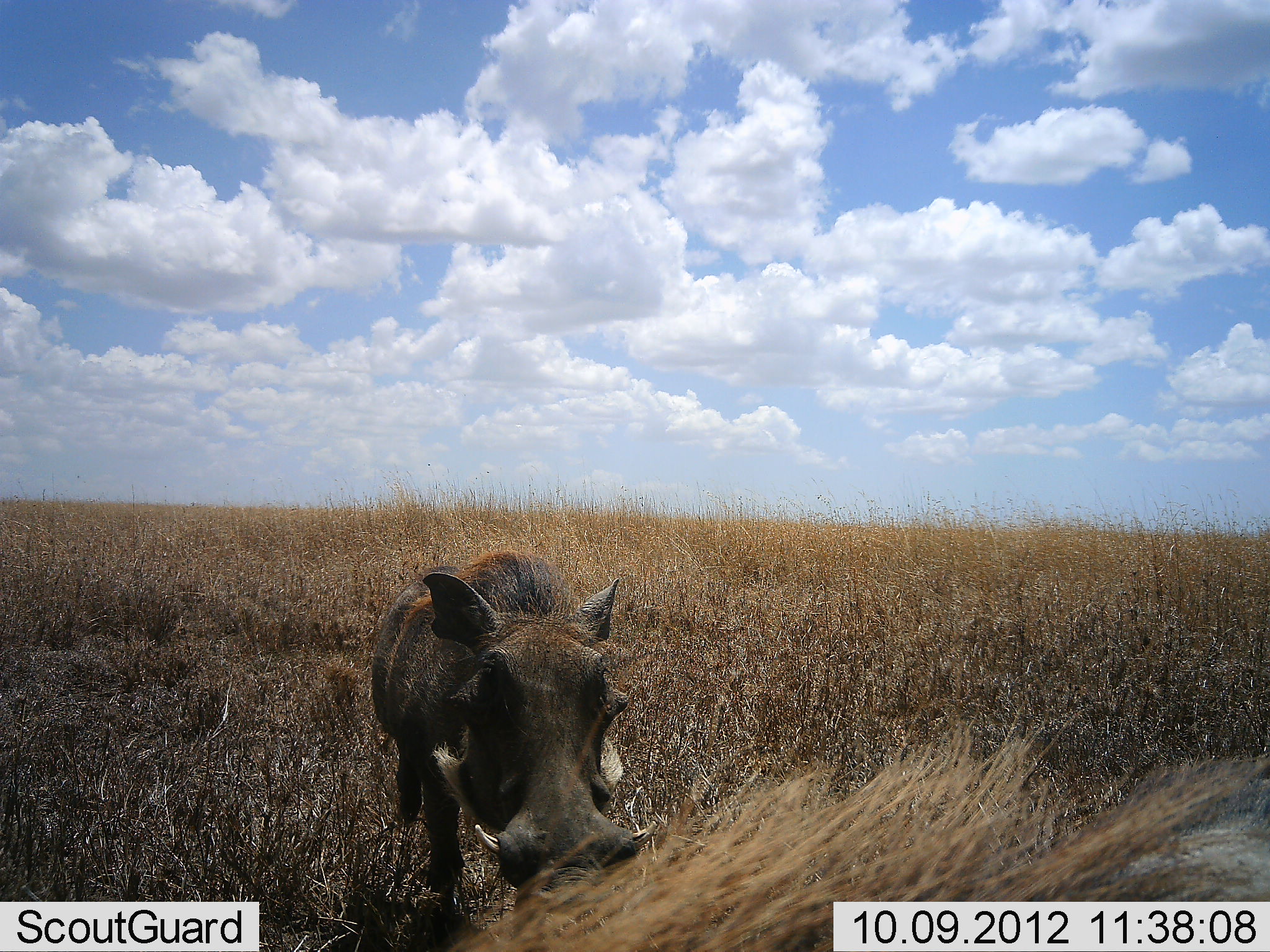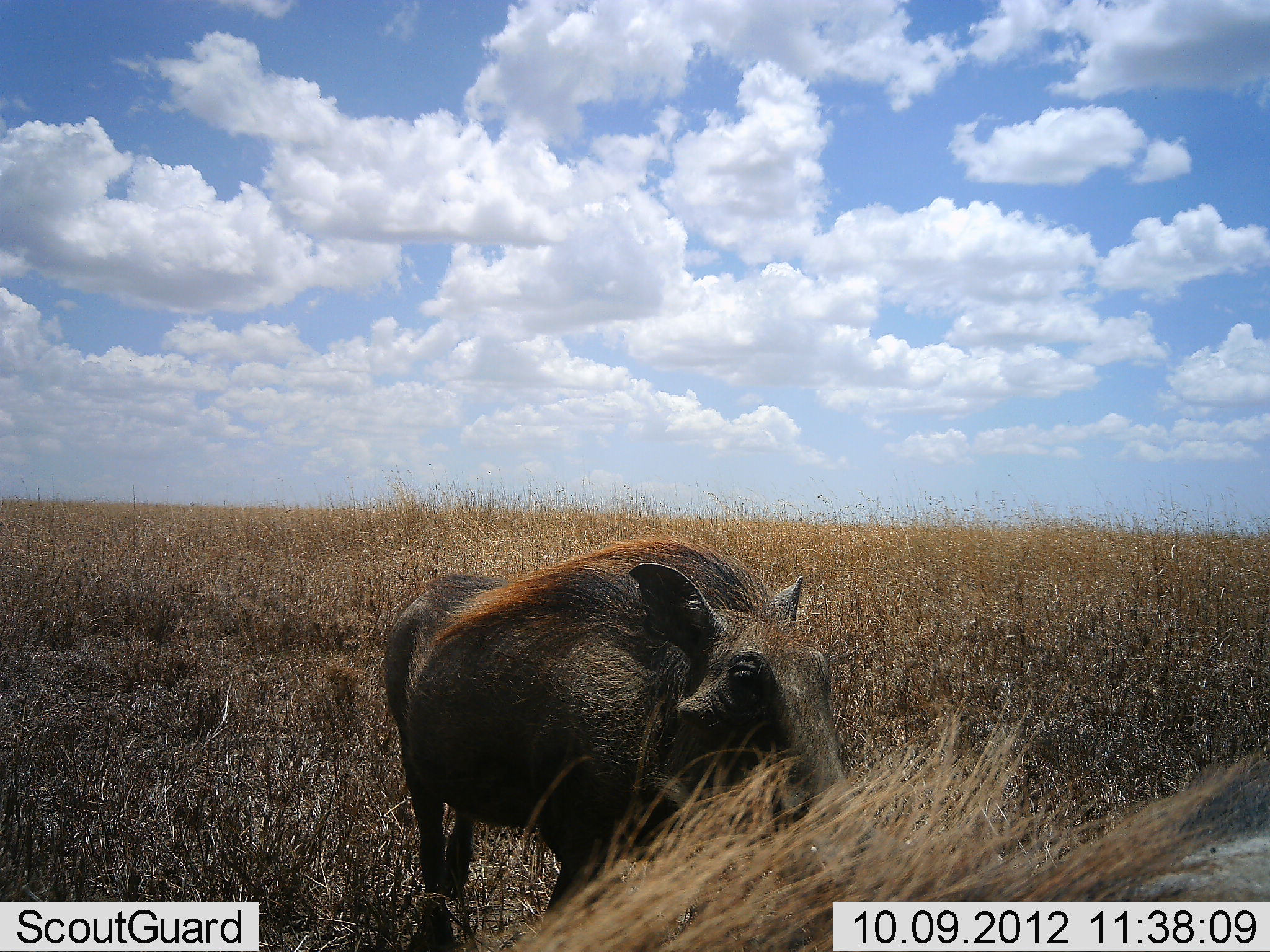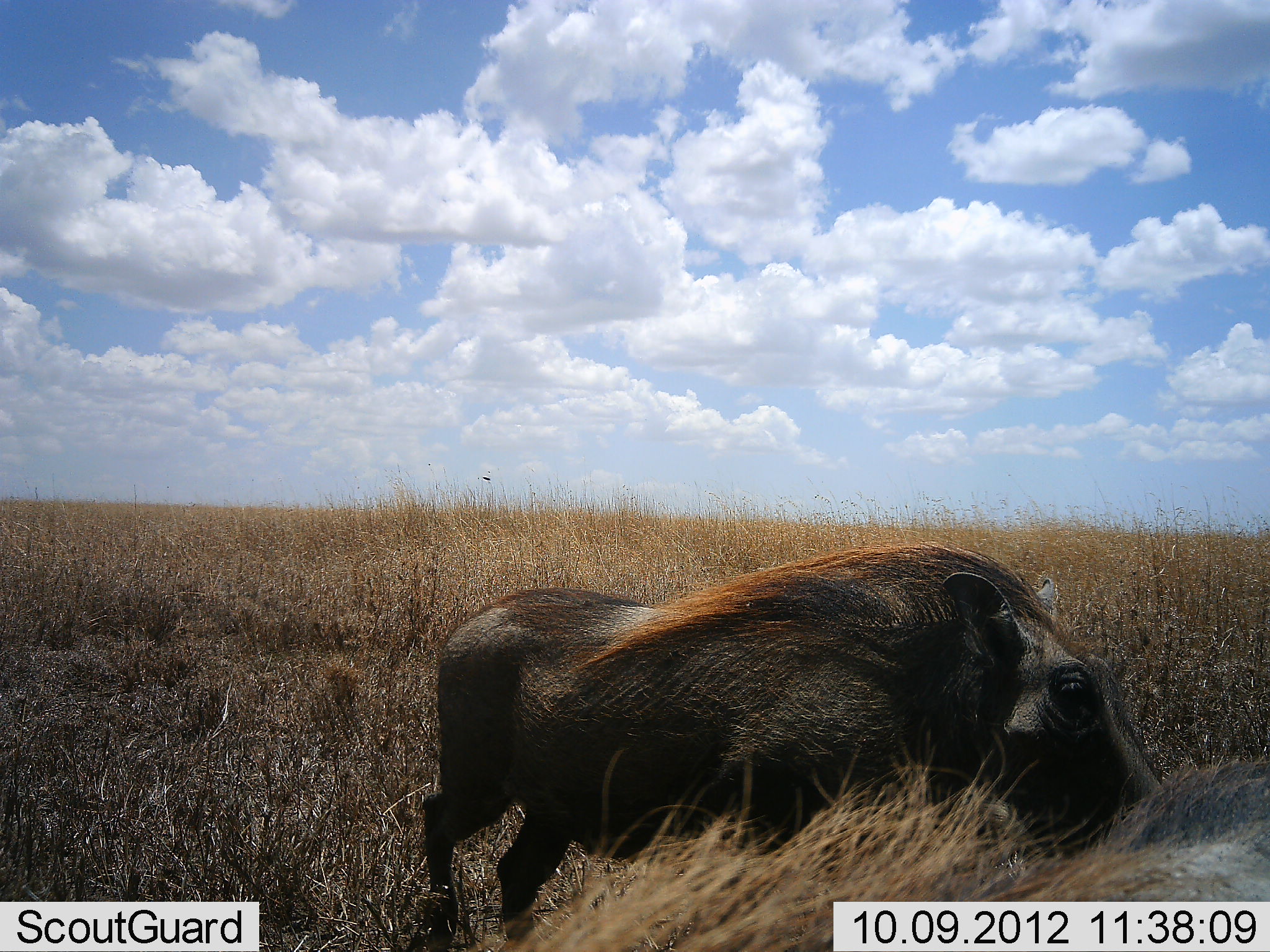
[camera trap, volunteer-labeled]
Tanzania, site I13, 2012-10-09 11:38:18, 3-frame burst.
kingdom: Animalia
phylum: Chordata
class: Mammalia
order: Artiodactyla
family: Suidae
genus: Phacochoerus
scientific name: Phacochoerus africanus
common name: warthog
Warthog (Phacochoerus africanus), count 2. Behavior (volunteer vote fractions): standing 45%, resting 0%, moving 64%, interacting 9%. Young present (vote fraction): 0%. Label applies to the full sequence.